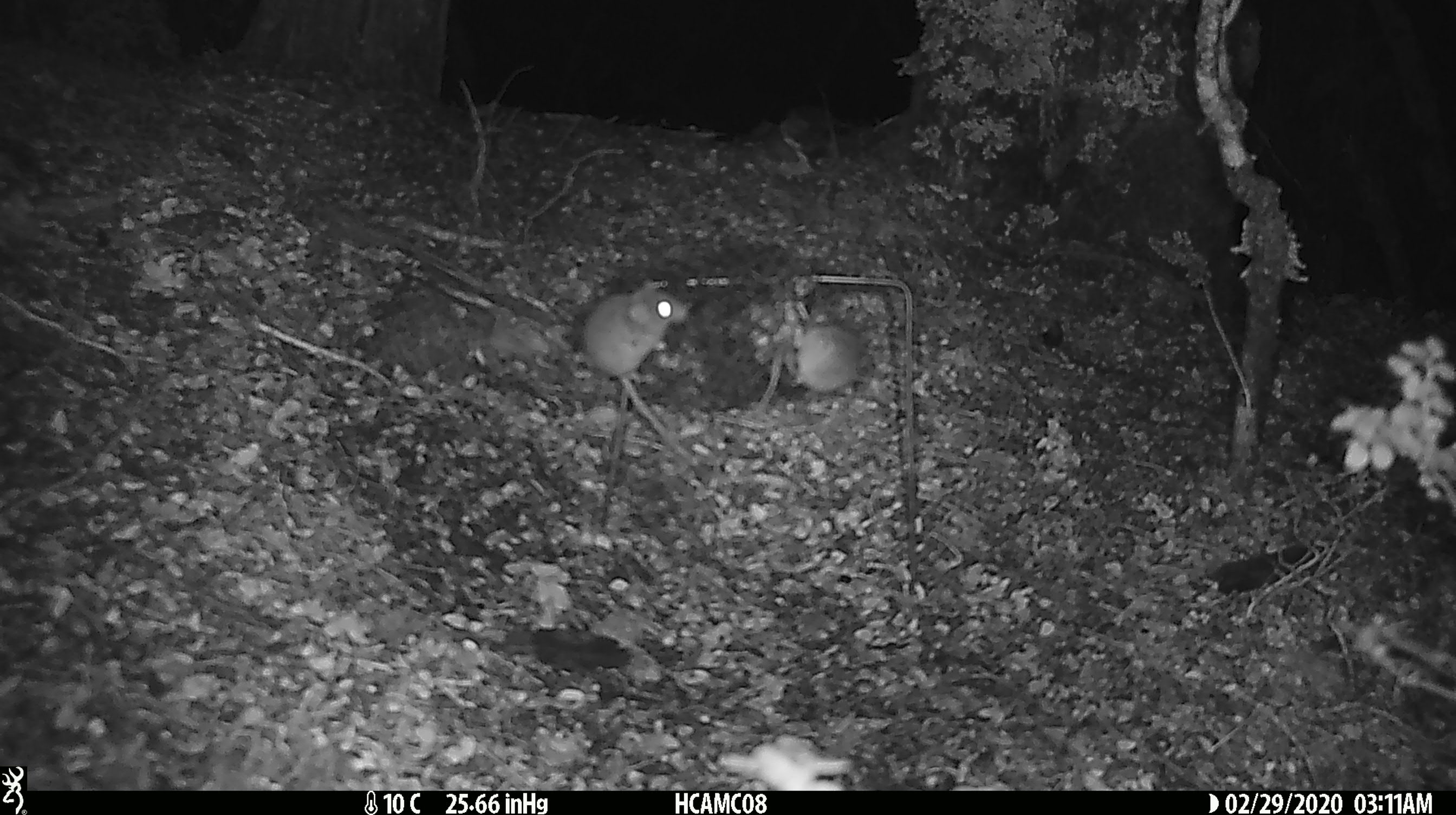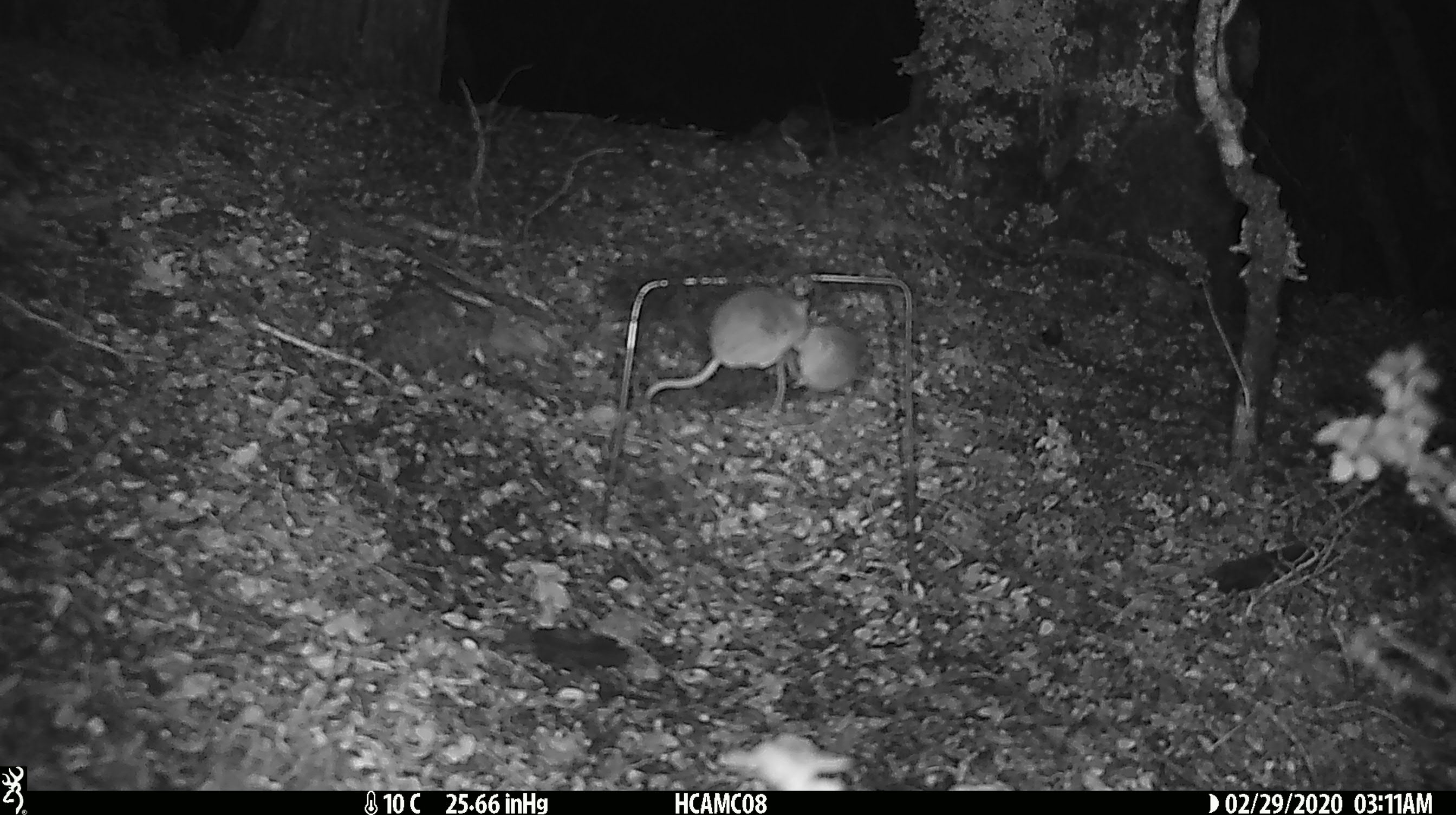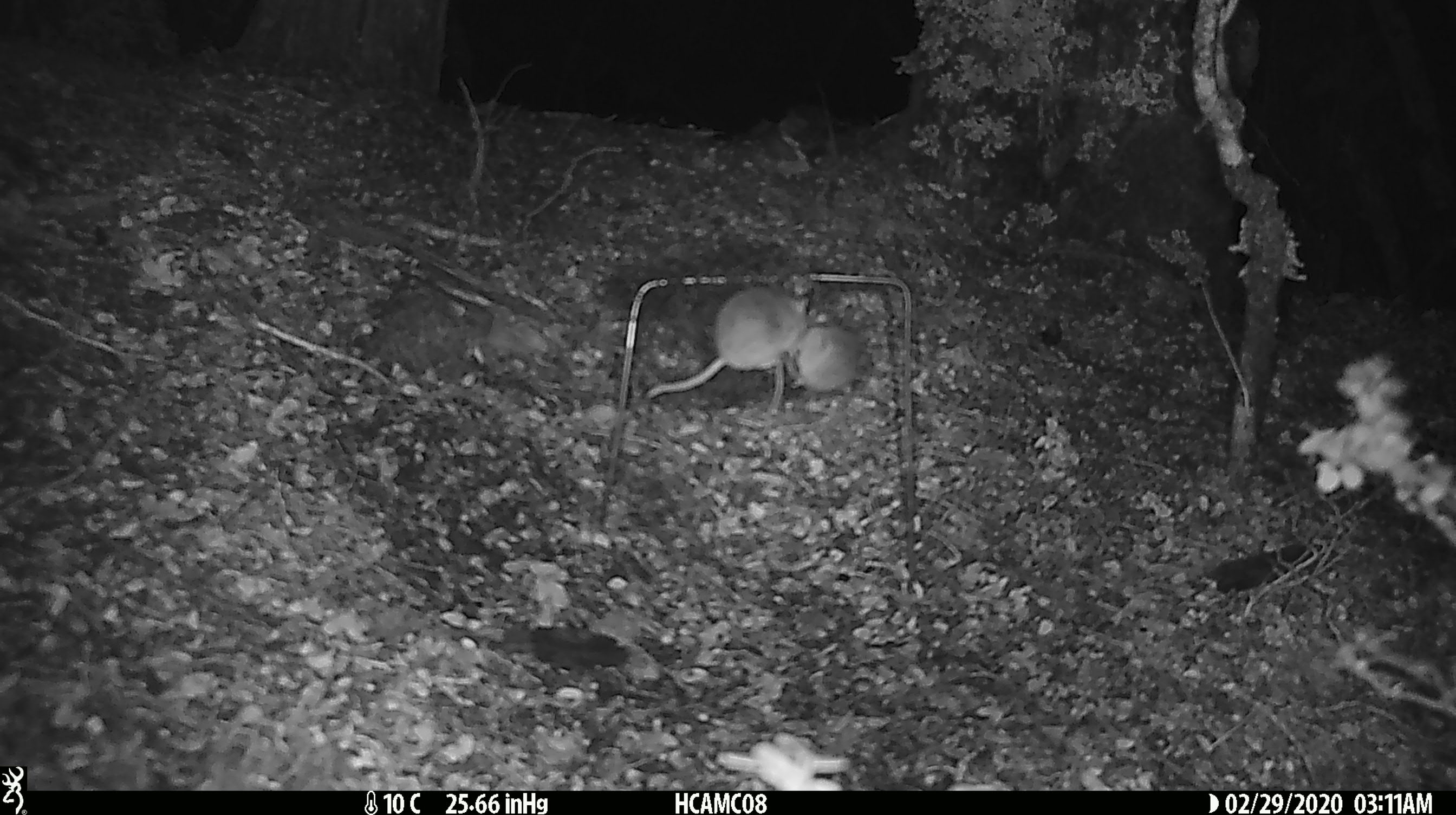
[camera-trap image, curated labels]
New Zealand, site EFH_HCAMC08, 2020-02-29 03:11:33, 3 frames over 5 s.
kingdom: Animalia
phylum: Chordata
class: Mammalia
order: Rodentia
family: Muridae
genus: Mus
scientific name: Mus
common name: mouse